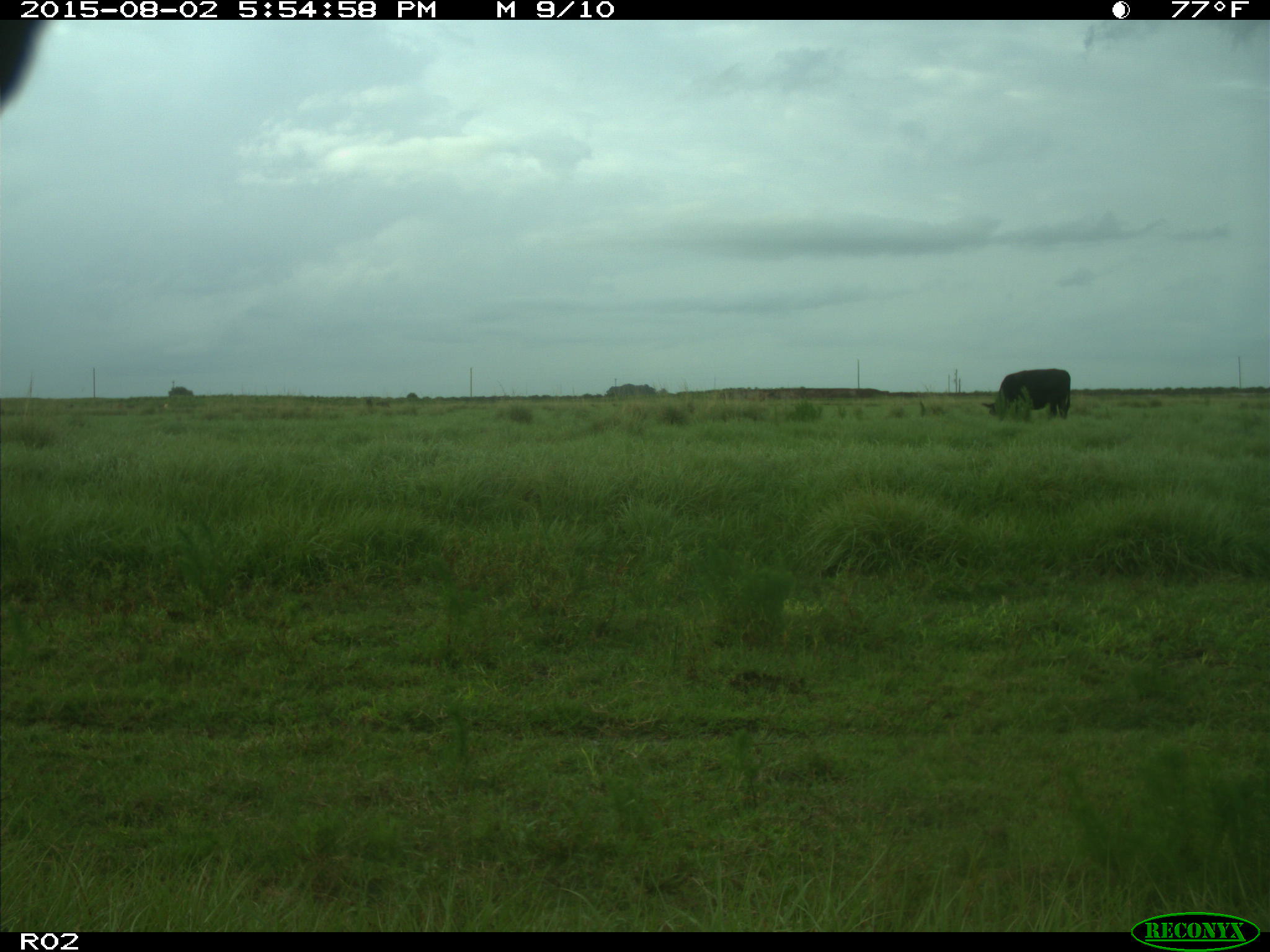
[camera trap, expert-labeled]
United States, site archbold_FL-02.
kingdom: Animalia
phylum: Chordata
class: Mammalia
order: Artiodactyla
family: Bovidae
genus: Bos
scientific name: Bos taurus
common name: domestic cow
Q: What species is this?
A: Bos taurus (domestic cow).